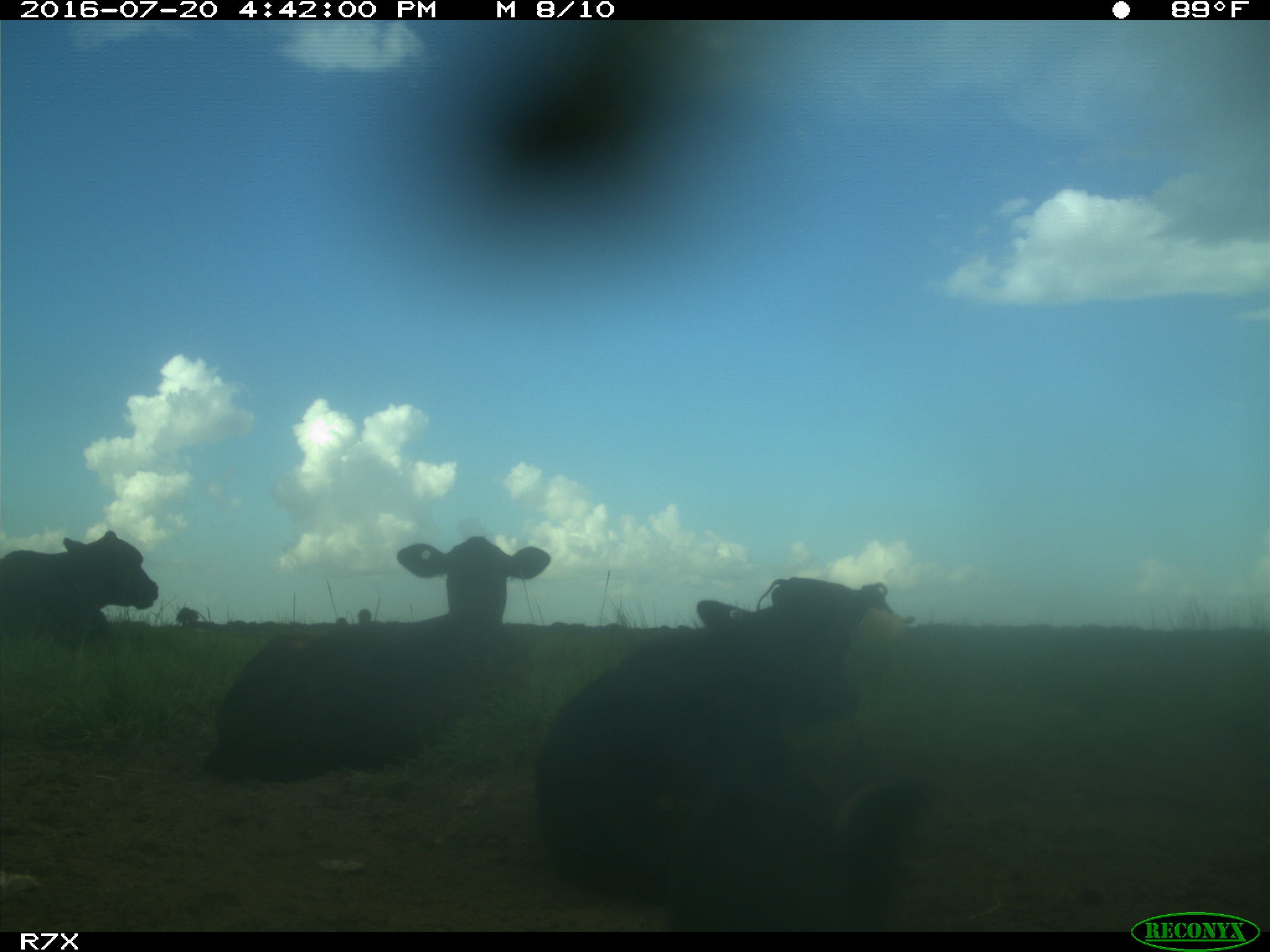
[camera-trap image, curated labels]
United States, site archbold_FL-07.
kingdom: Animalia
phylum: Chordata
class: Mammalia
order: Artiodactyla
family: Bovidae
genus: Bos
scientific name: Bos taurus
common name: domestic cow